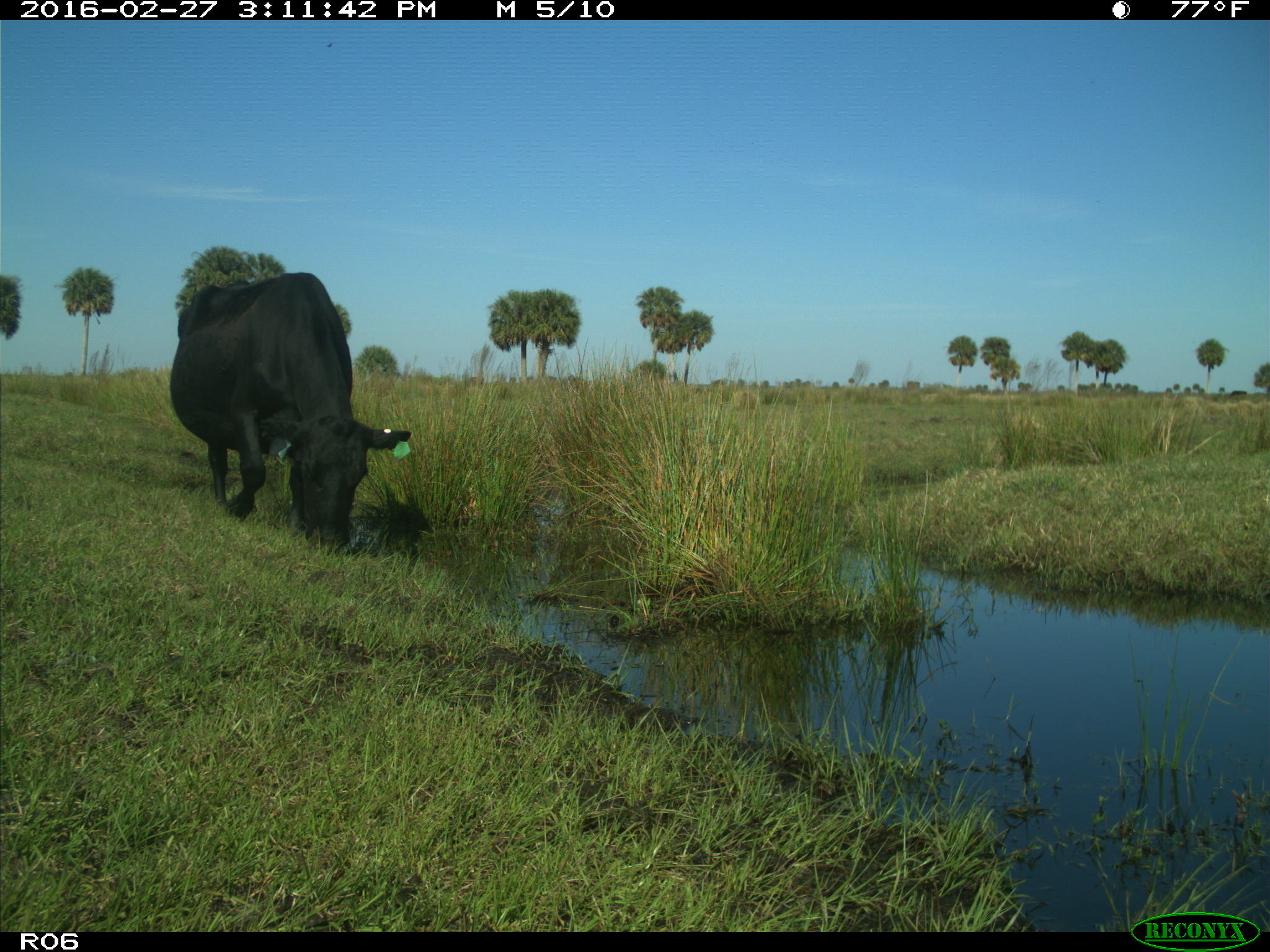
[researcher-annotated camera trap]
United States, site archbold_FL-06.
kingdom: Animalia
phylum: Chordata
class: Mammalia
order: Artiodactyla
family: Bovidae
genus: Bos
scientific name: Bos taurus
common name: domestic cow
Bos taurus (domestic cow).